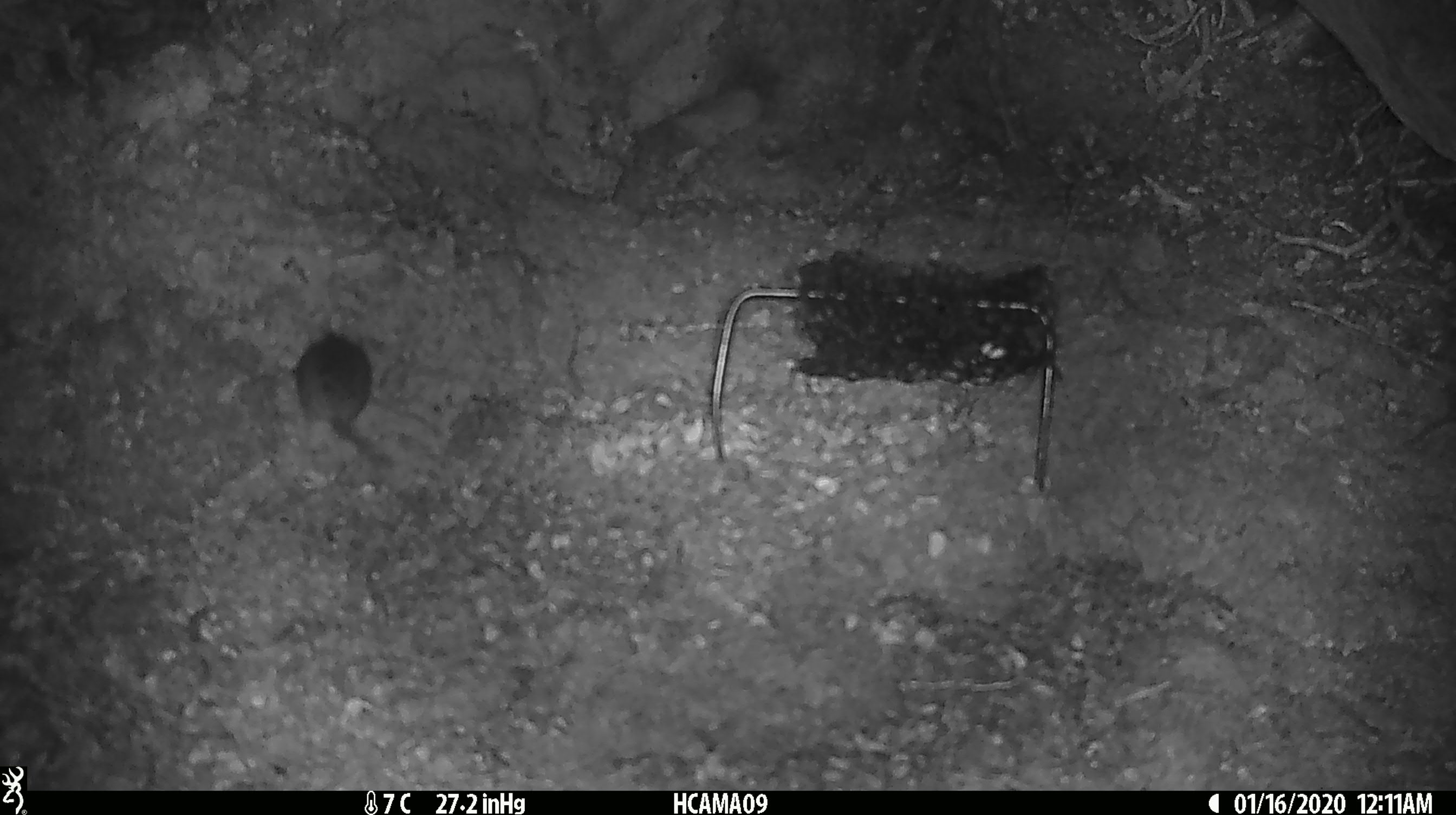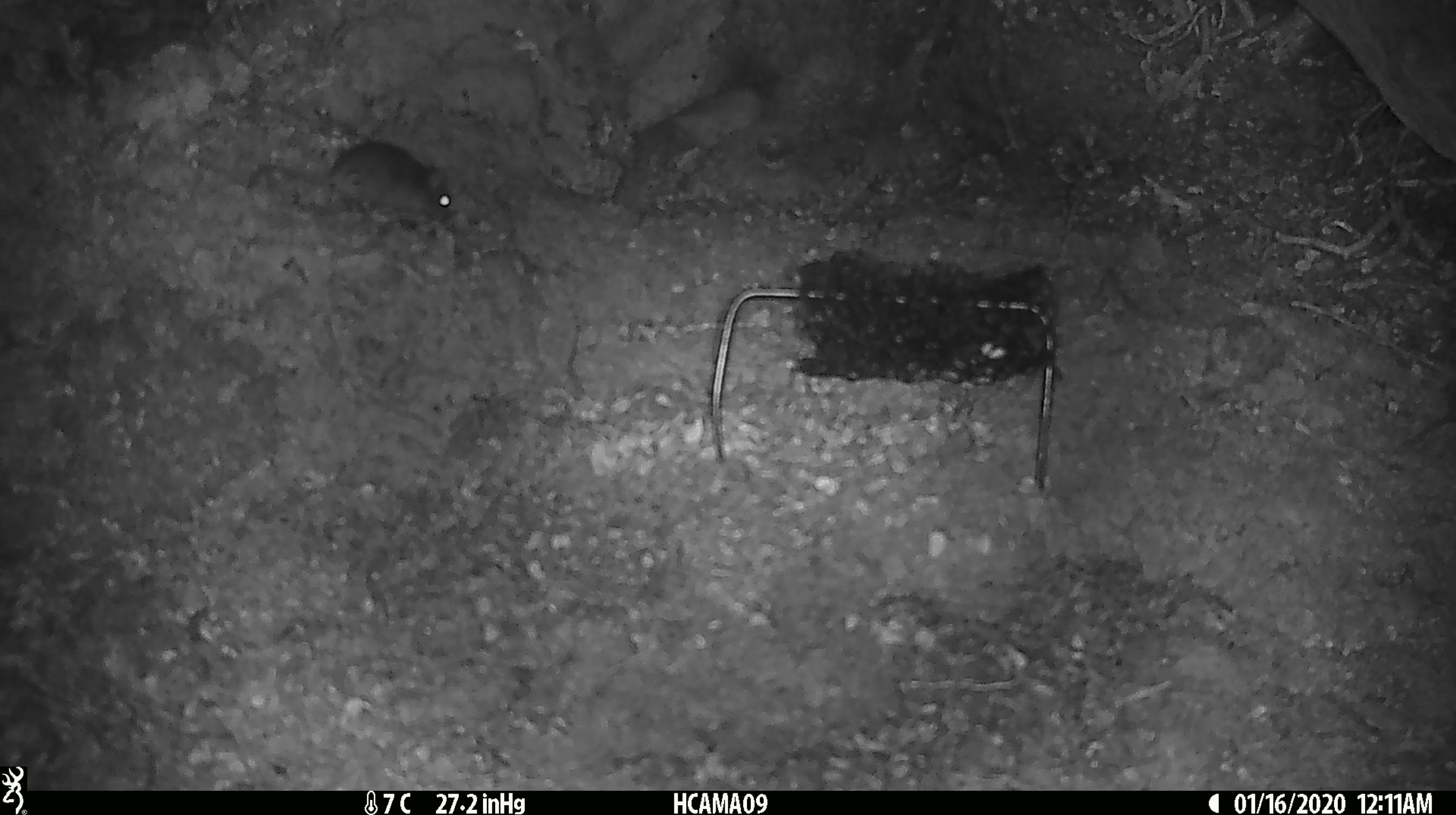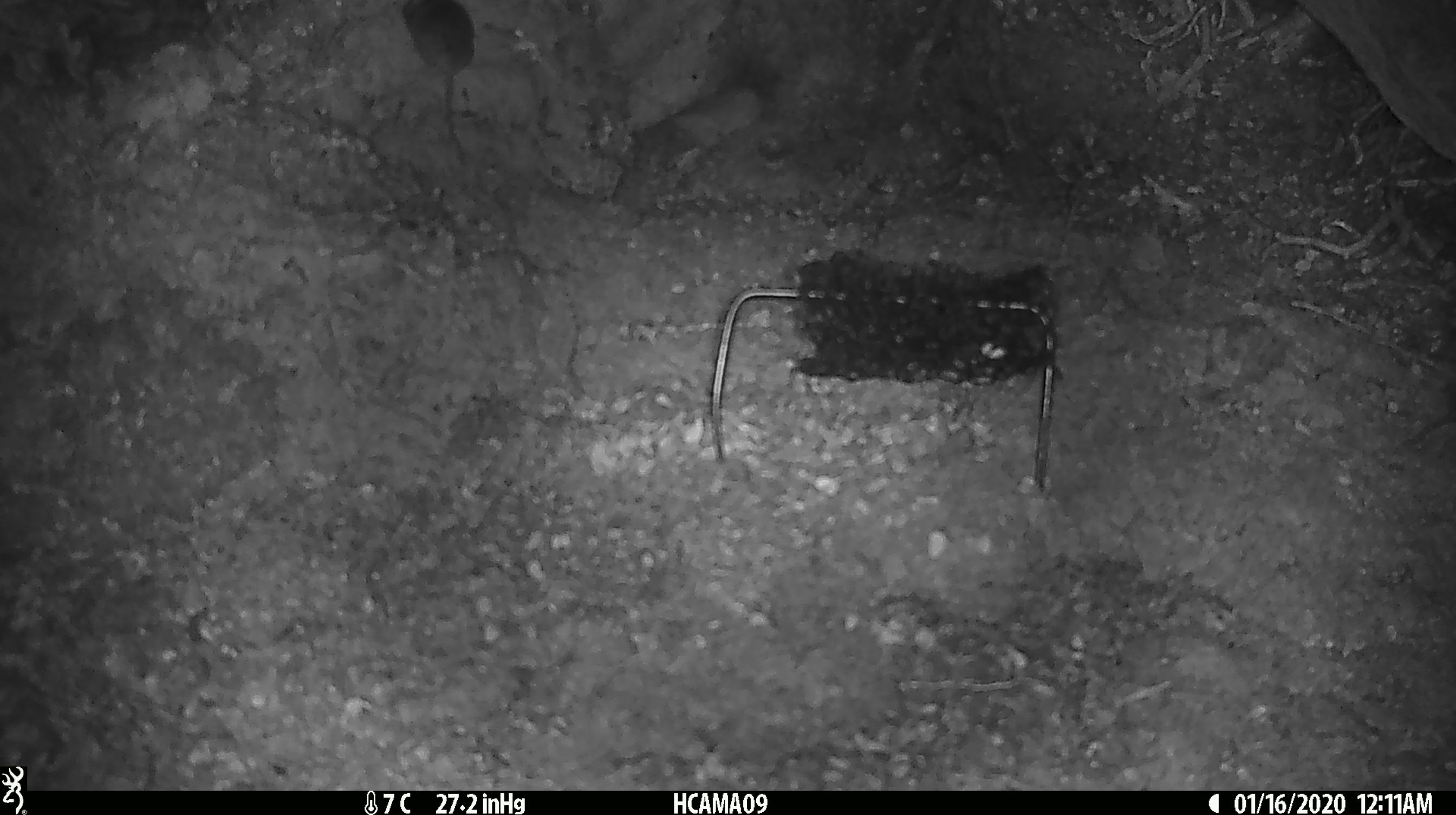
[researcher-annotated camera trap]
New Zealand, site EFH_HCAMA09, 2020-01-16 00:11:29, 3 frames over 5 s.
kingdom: Animalia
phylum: Chordata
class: Mammalia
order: Rodentia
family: Muridae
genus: Mus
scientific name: Mus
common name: mouse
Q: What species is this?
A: Mouse (Mus).